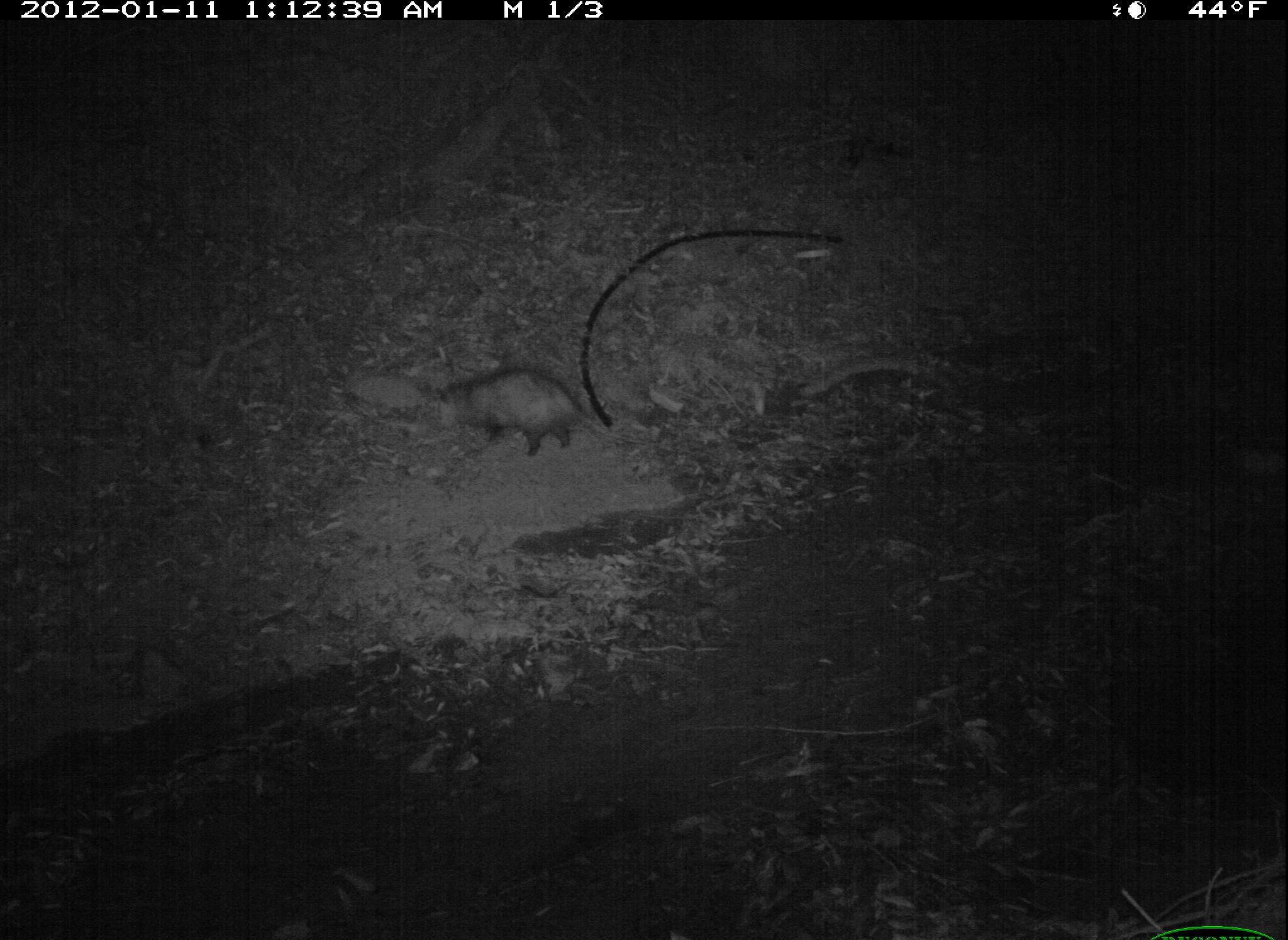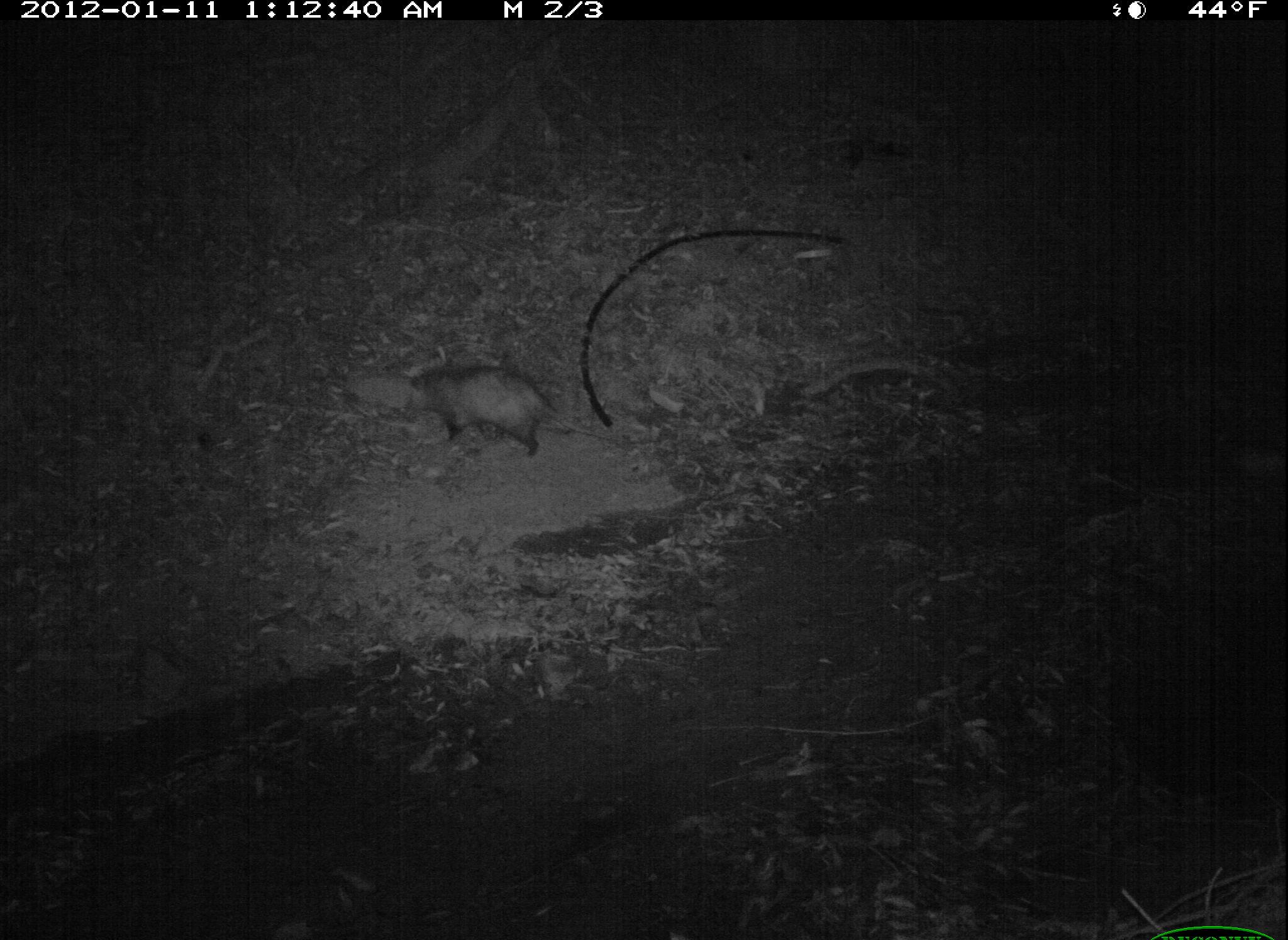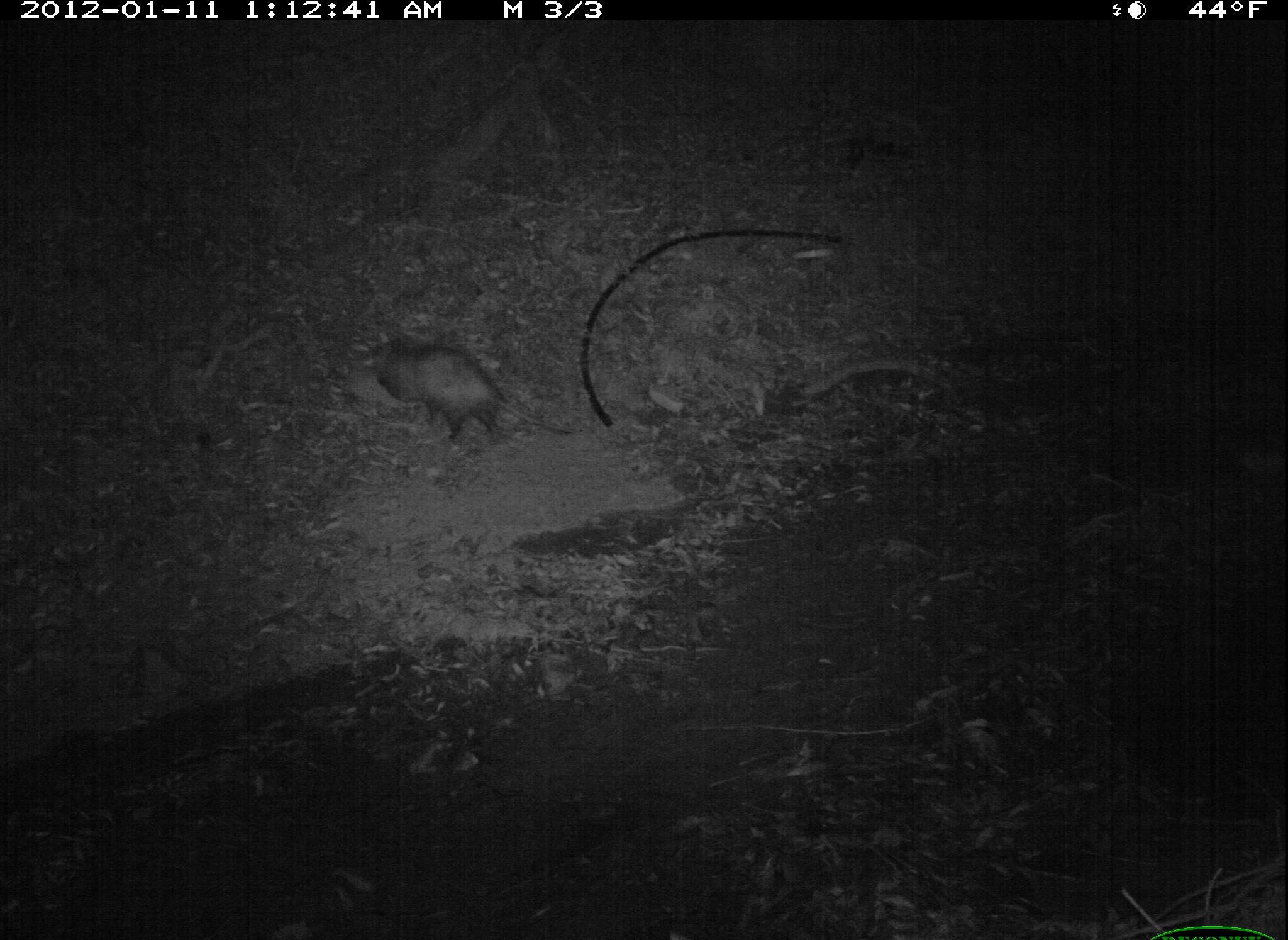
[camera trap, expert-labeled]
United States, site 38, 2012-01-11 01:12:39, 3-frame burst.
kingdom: Animalia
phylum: Chordata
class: Mammalia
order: Didelphimorphia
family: Didelphidae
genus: Didelphis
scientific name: Didelphis virginiana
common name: virginia opossum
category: opossum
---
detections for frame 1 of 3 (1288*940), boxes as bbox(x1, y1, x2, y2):
opossum: bbox(409, 361, 654, 470)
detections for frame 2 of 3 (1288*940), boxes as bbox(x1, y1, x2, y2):
opossum: bbox(396, 356, 609, 470)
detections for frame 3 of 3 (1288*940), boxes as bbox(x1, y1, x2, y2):
opossum: bbox(346, 319, 601, 459)